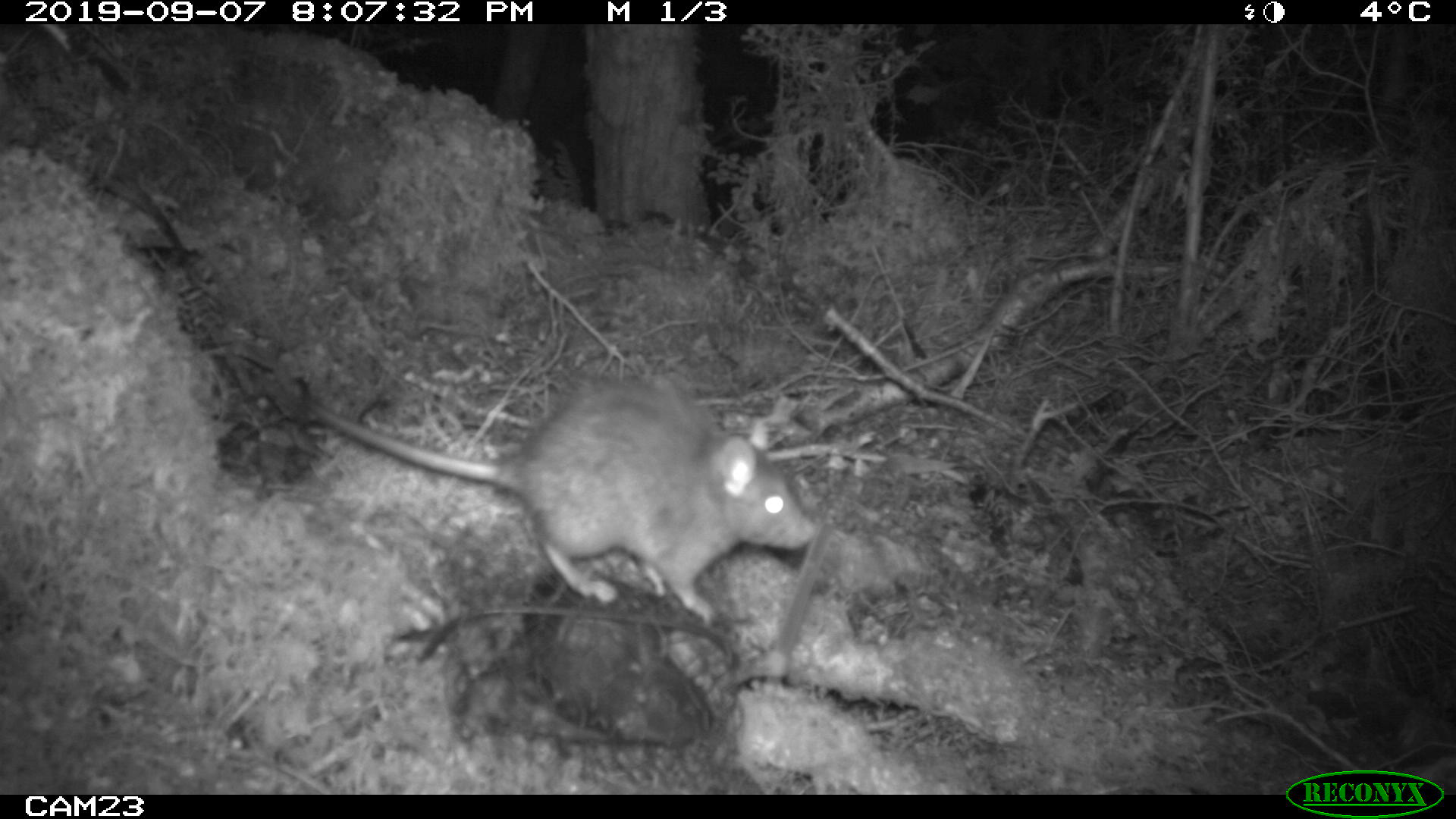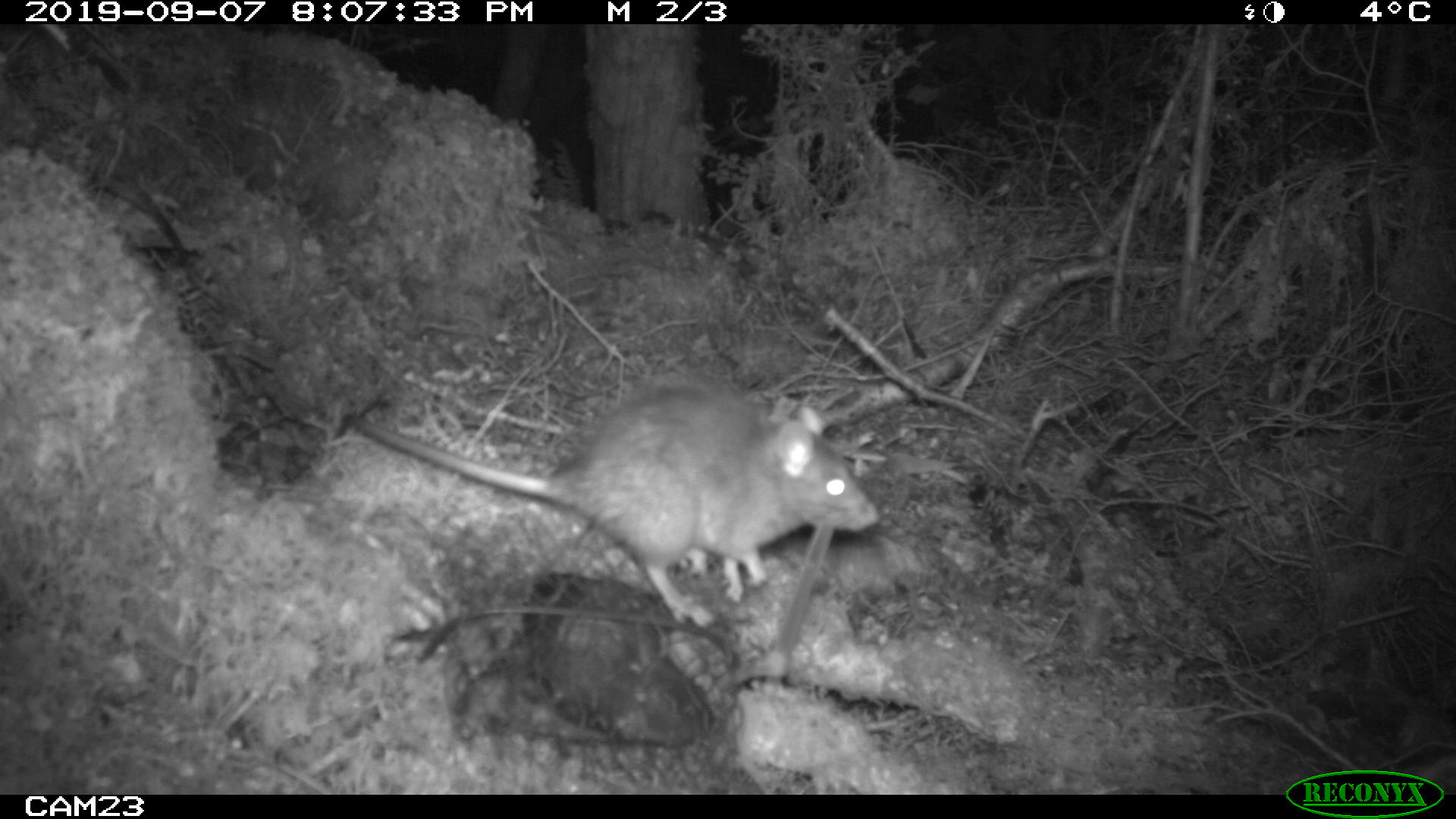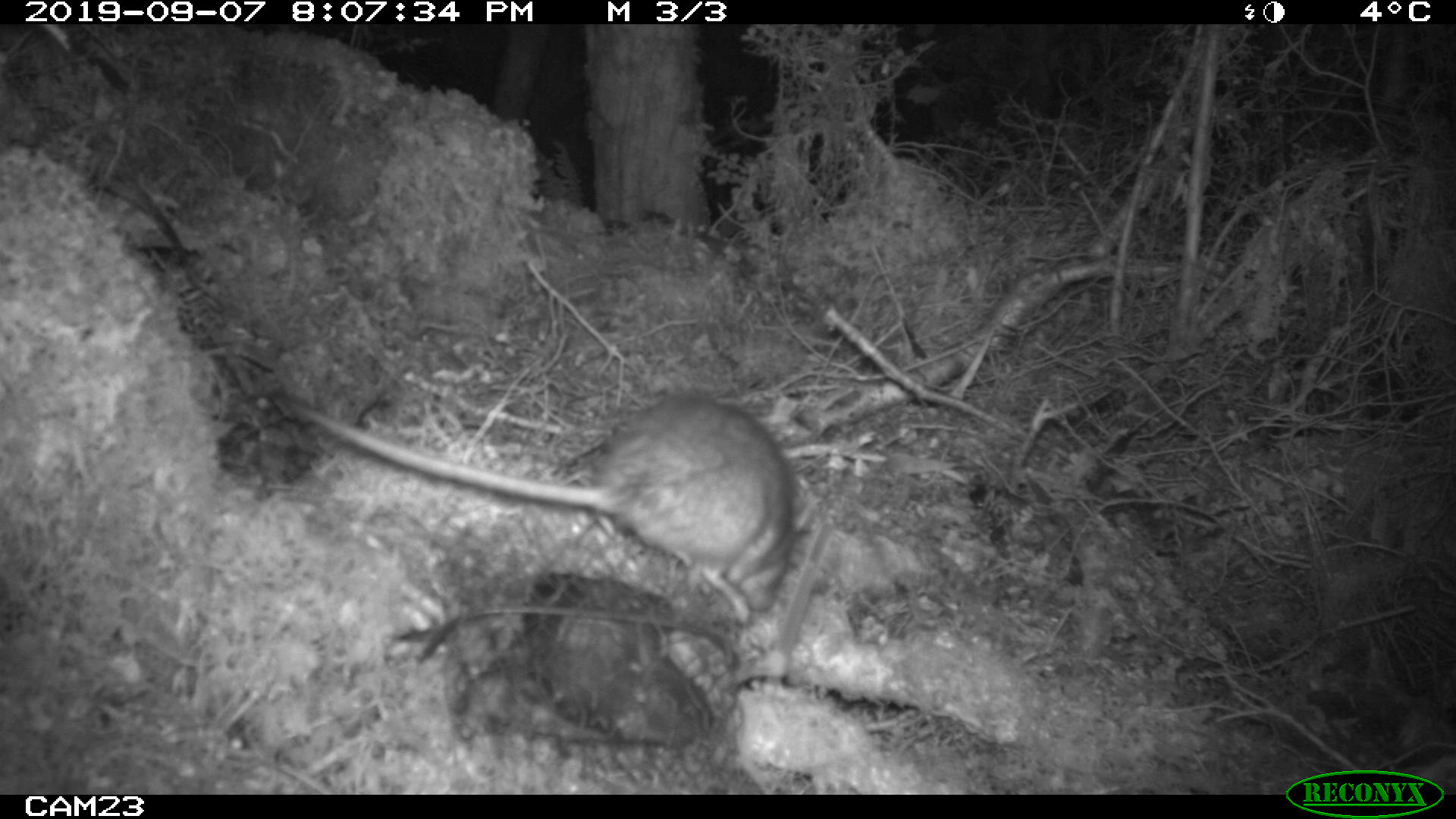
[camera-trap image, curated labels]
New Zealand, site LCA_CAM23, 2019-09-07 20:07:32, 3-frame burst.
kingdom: Animalia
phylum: Chordata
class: Mammalia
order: Rodentia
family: Muridae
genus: Rattus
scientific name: Rattus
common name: rat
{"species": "rat (Rattus)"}